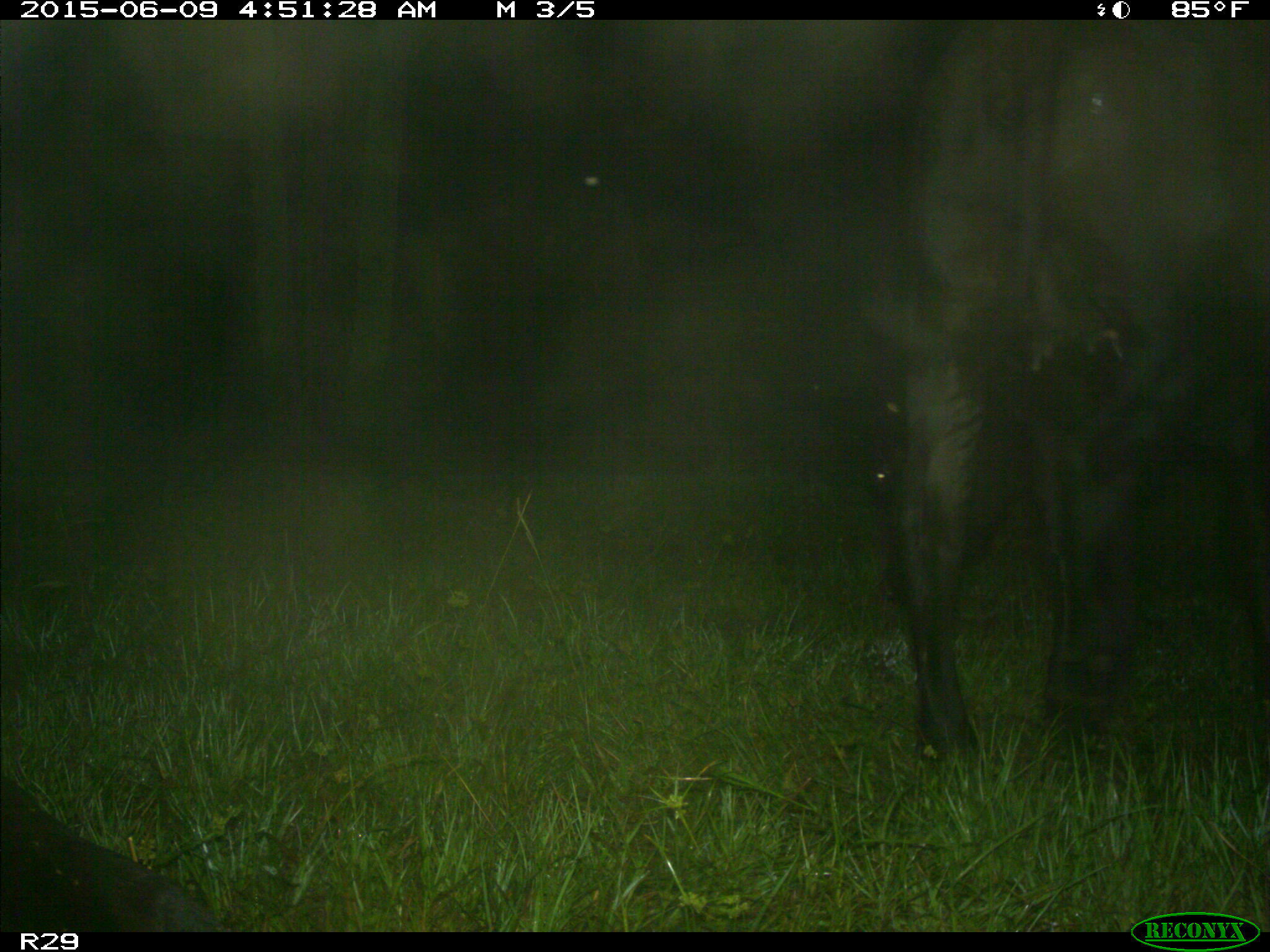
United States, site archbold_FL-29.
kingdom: Animalia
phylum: Chordata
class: Mammalia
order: Artiodactyla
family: Bovidae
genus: Bos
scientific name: Bos taurus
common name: domestic cow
Bos taurus (domestic cow).